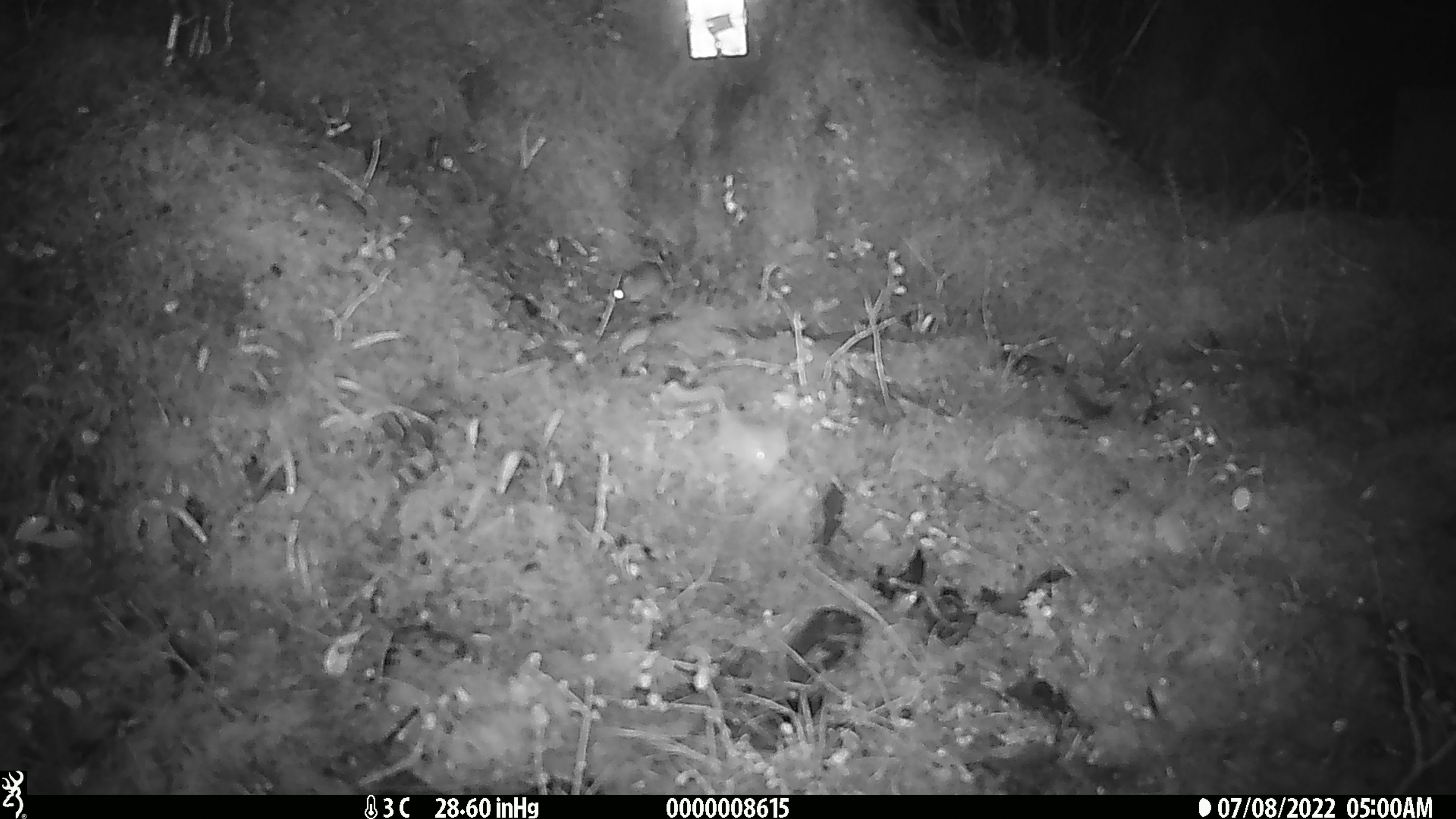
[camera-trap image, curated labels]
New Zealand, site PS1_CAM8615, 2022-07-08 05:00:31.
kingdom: Animalia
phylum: Chordata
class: Mammalia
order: Rodentia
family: Muridae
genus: Mus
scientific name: Mus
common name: mouse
Mouse (Mus).